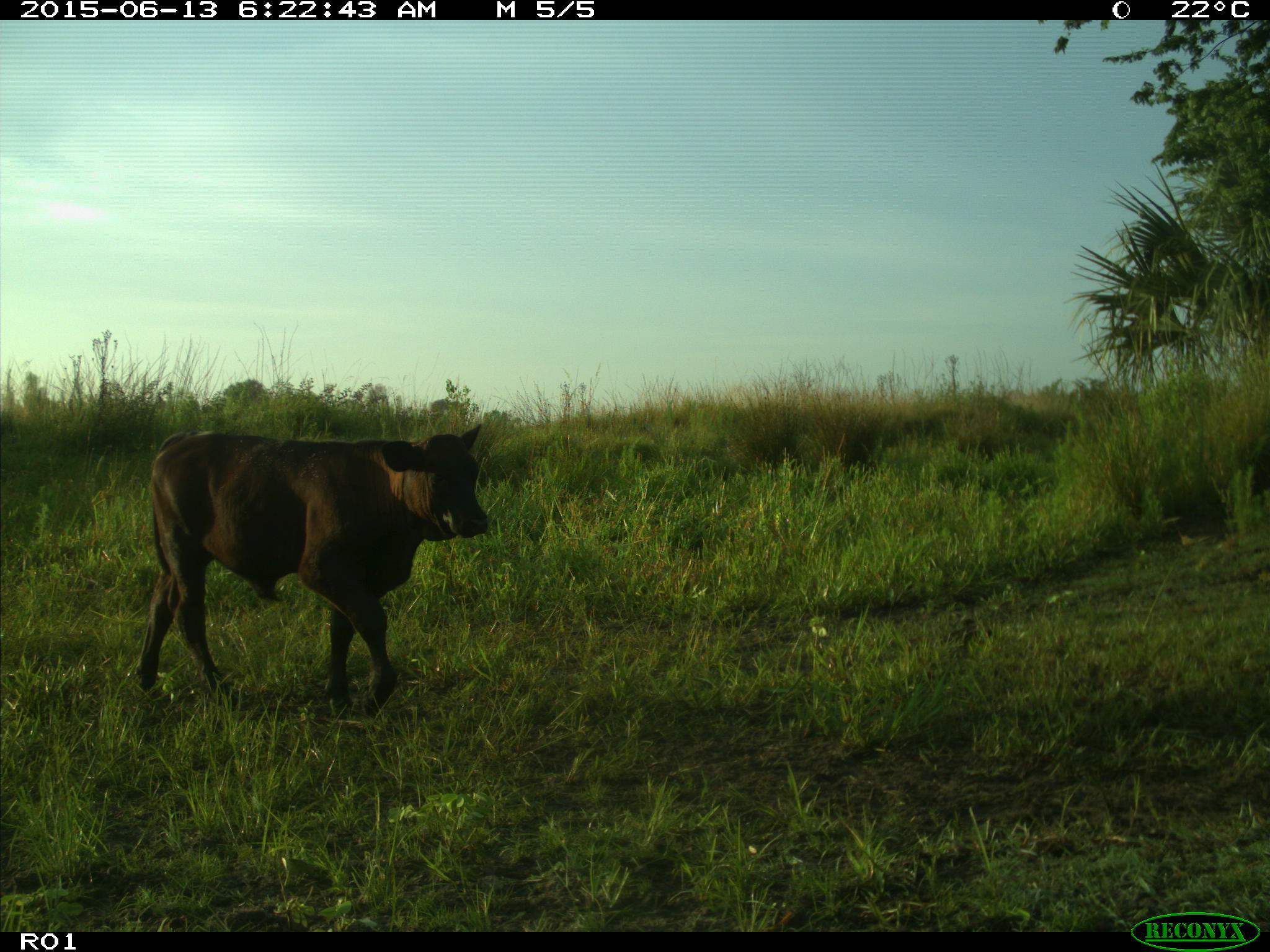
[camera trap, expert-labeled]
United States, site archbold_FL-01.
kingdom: Animalia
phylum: Chordata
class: Mammalia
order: Artiodactyla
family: Bovidae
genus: Bos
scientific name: Bos taurus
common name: domestic cow